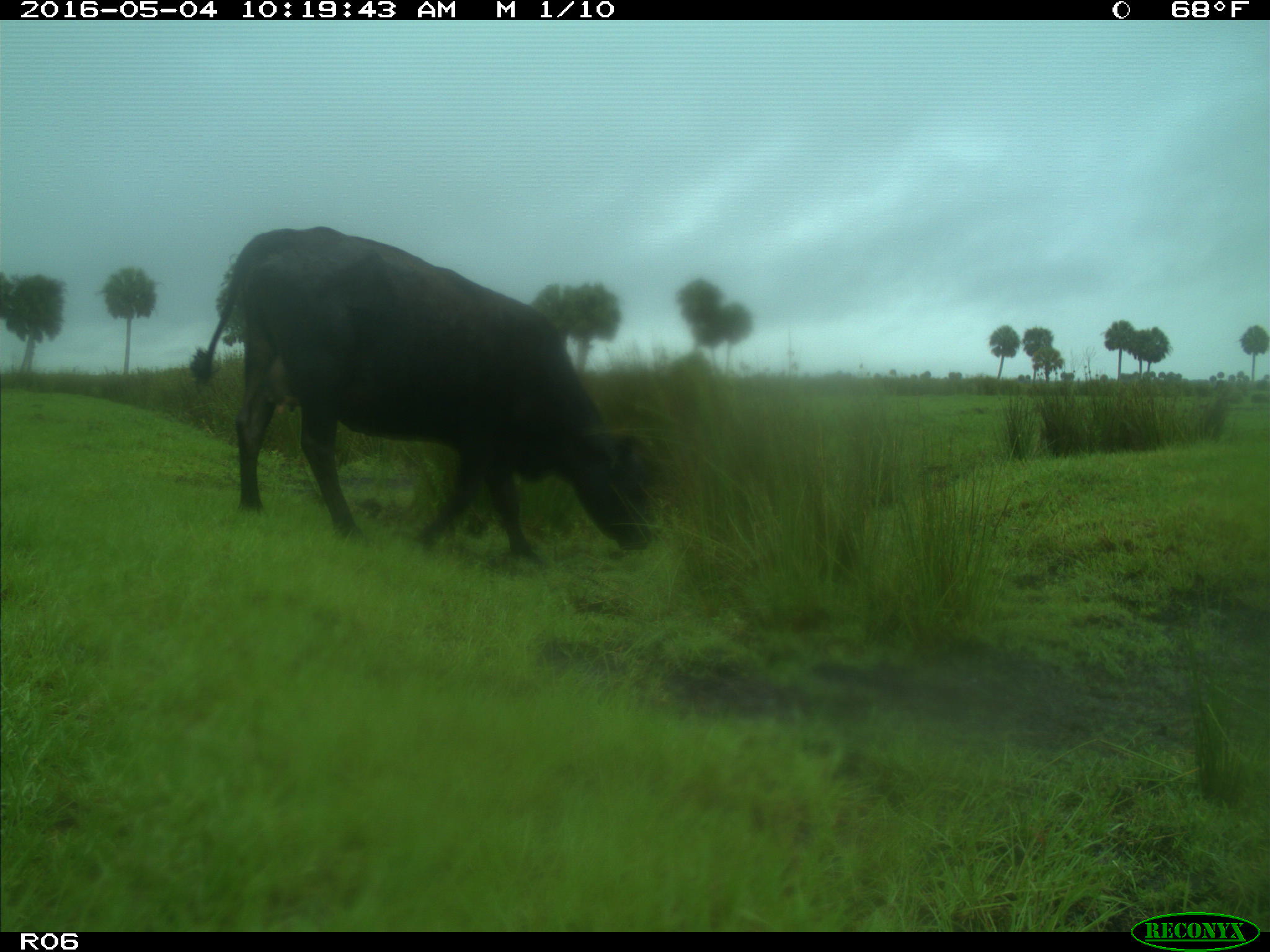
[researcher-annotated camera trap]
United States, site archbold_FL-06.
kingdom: Animalia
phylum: Chordata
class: Mammalia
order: Artiodactyla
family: Bovidae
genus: Bos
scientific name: Bos taurus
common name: domestic cow